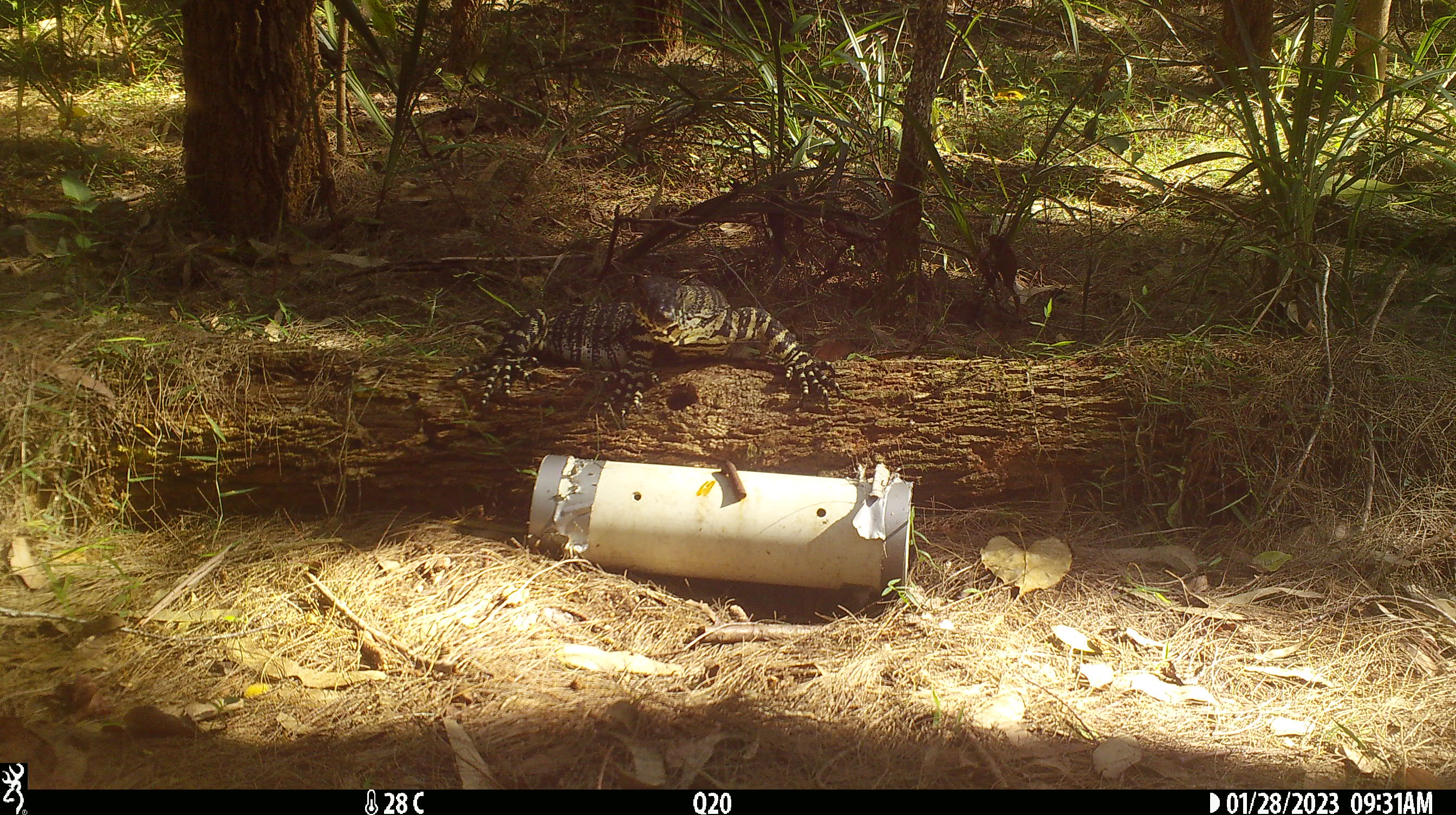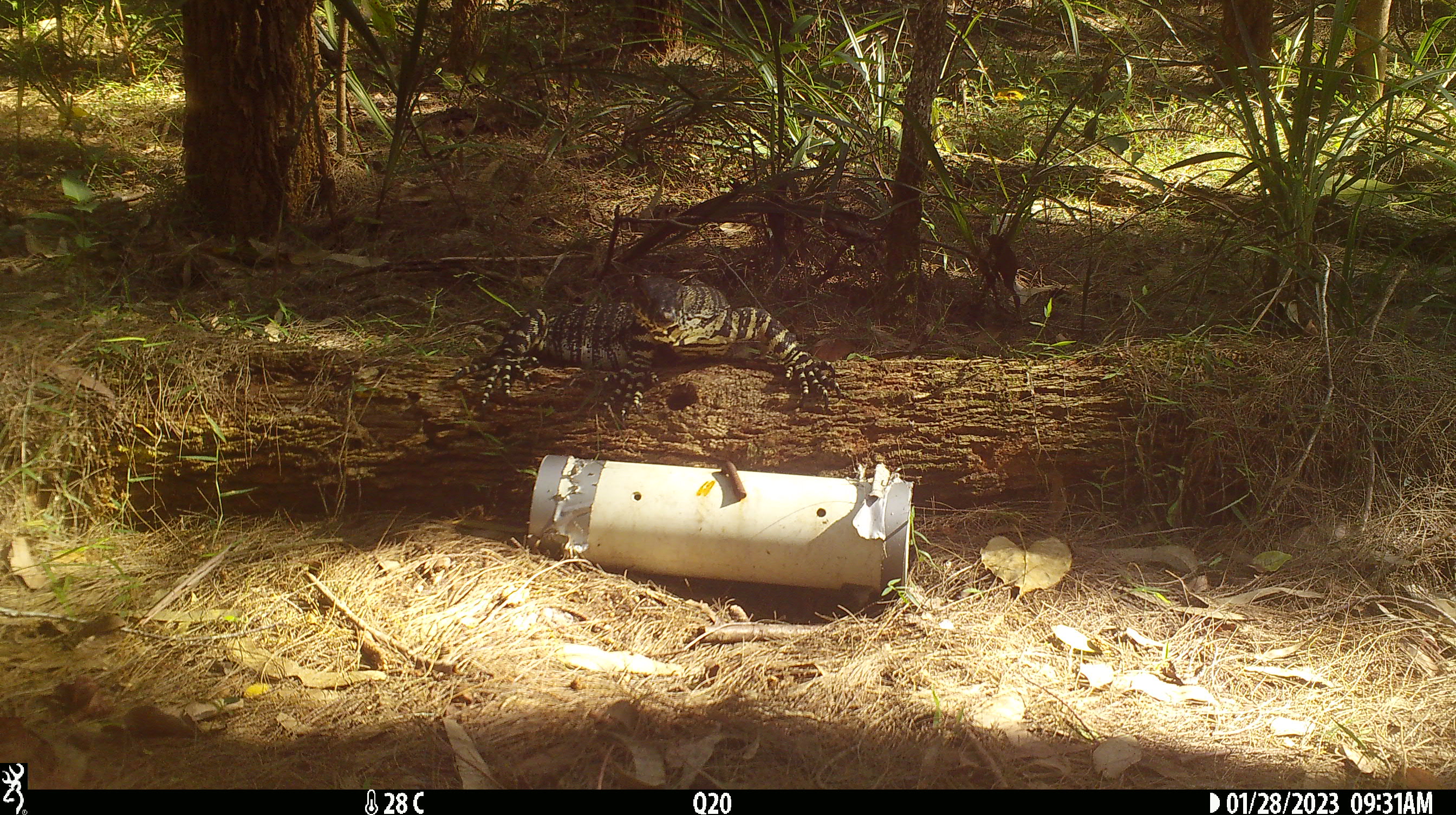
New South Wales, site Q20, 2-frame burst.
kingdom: Animalia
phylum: Chordata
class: Reptilia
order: Squamata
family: Varanidae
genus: Varanus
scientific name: Varanus varius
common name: lace monitor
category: goanna